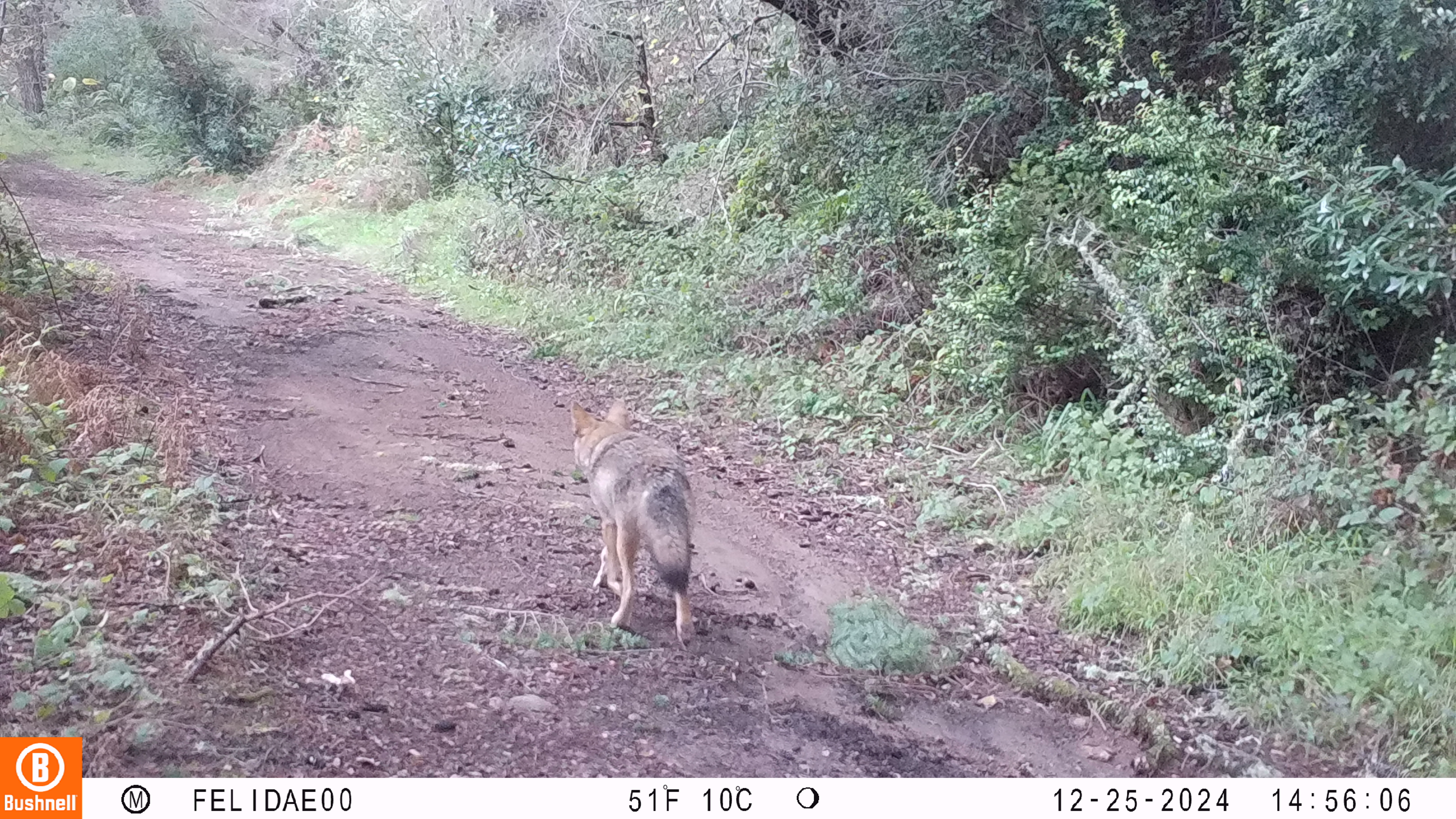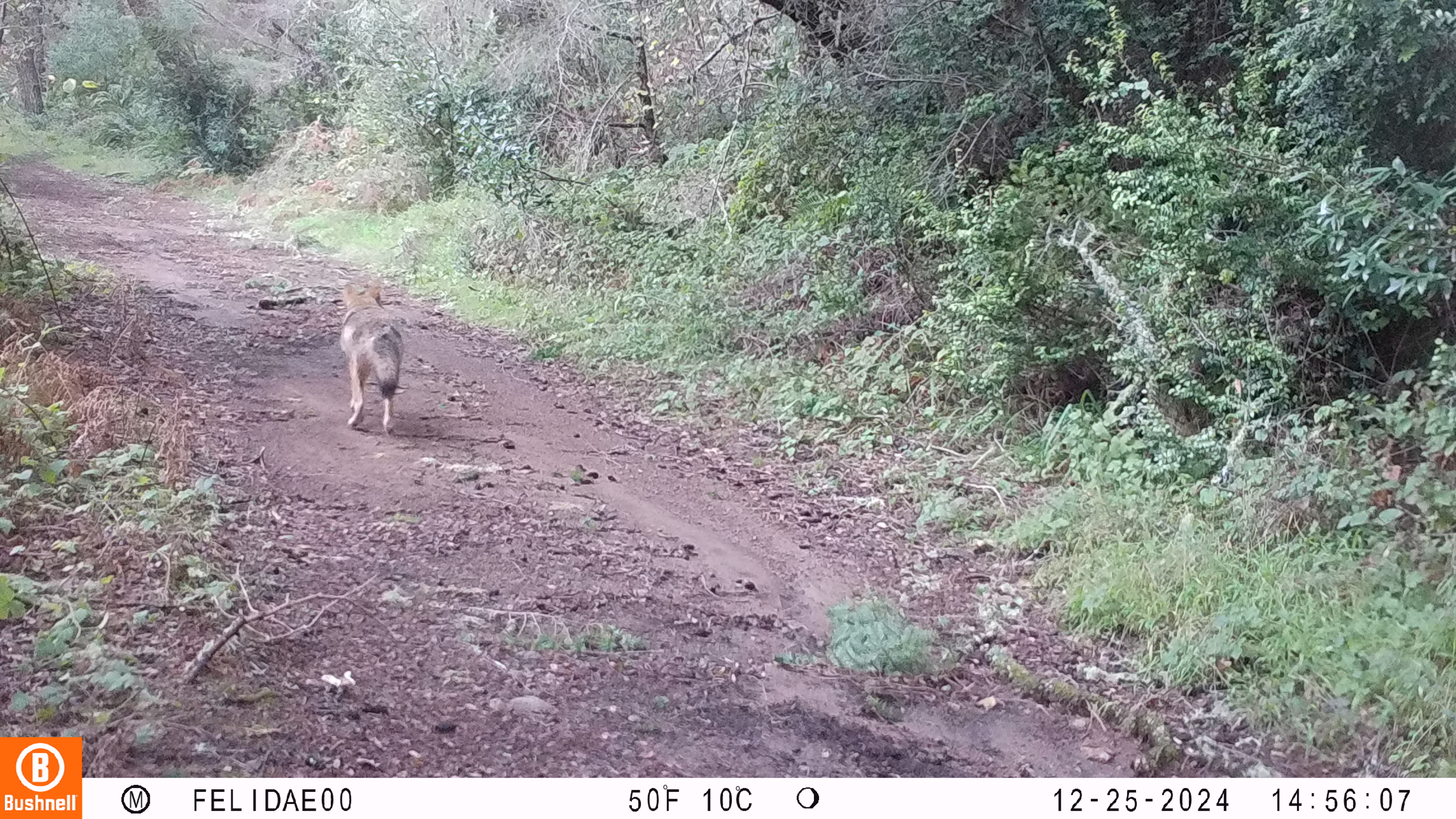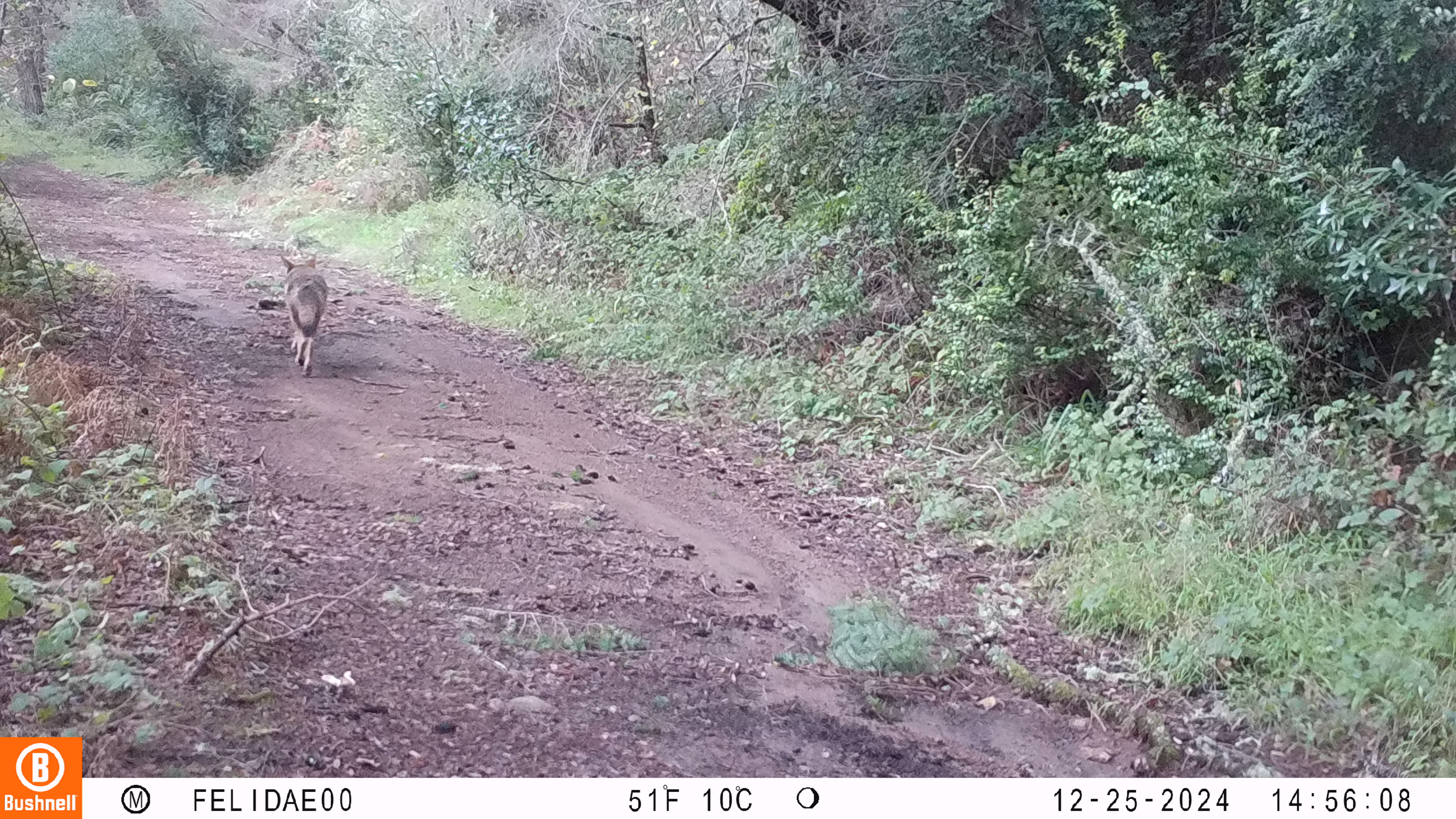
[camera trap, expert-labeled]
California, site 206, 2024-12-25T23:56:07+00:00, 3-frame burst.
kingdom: Animalia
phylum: Chordata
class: Mammalia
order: Carnivora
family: Canidae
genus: Canis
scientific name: Canis latrans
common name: coyote